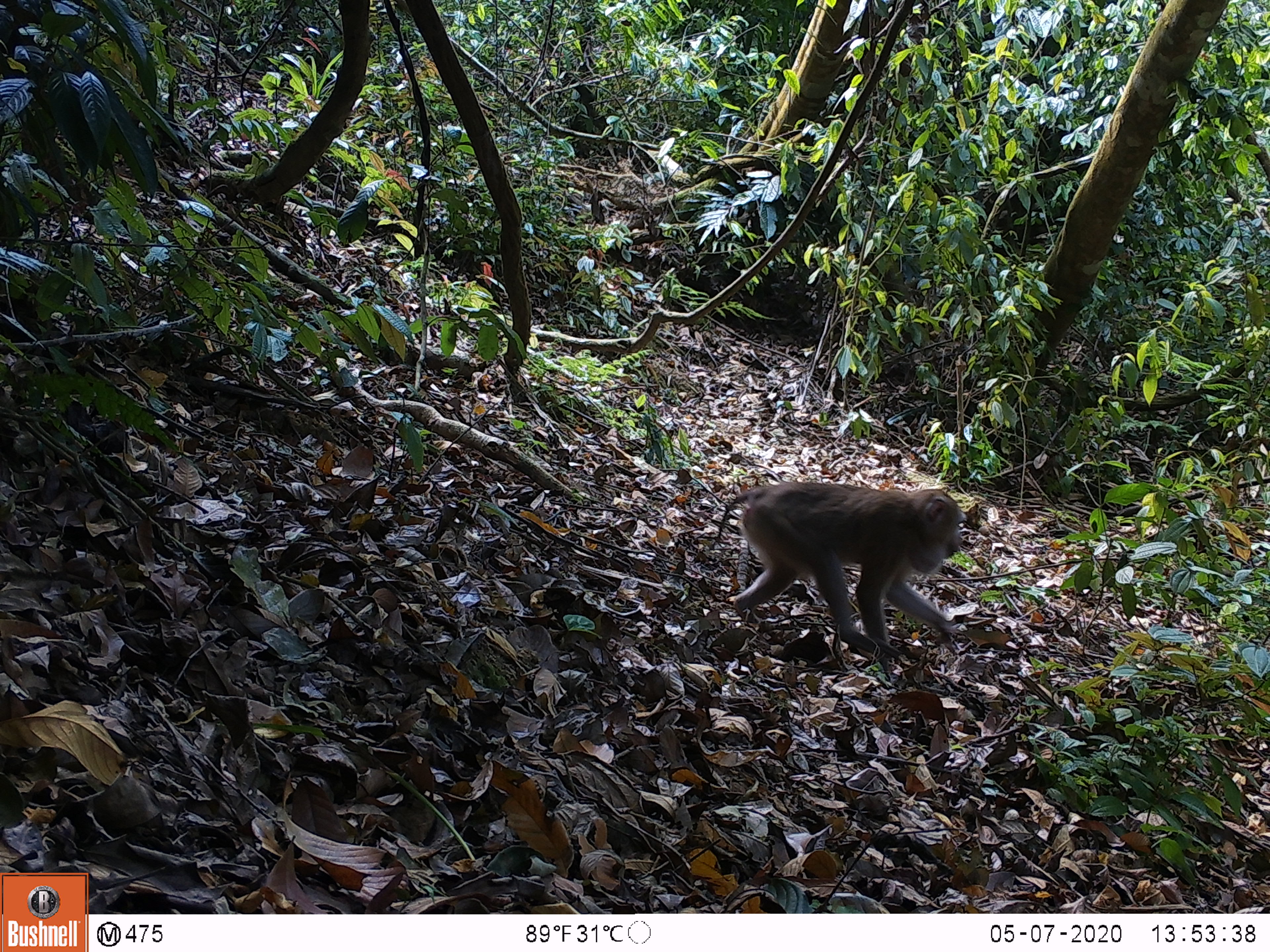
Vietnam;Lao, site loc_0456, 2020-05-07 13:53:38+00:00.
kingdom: Animalia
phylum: Chordata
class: Mammalia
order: Primates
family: Cercopithecidae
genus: Macaca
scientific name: Macaca nemestrina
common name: pig-tailed macaque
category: pig tailed macaque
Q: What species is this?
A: Pig tailed macaque (pig-tailed macaque) (Macaca nemestrina).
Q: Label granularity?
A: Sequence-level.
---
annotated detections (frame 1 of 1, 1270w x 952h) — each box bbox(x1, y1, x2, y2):
pig tailed macaque: bbox(714, 480, 967, 658)